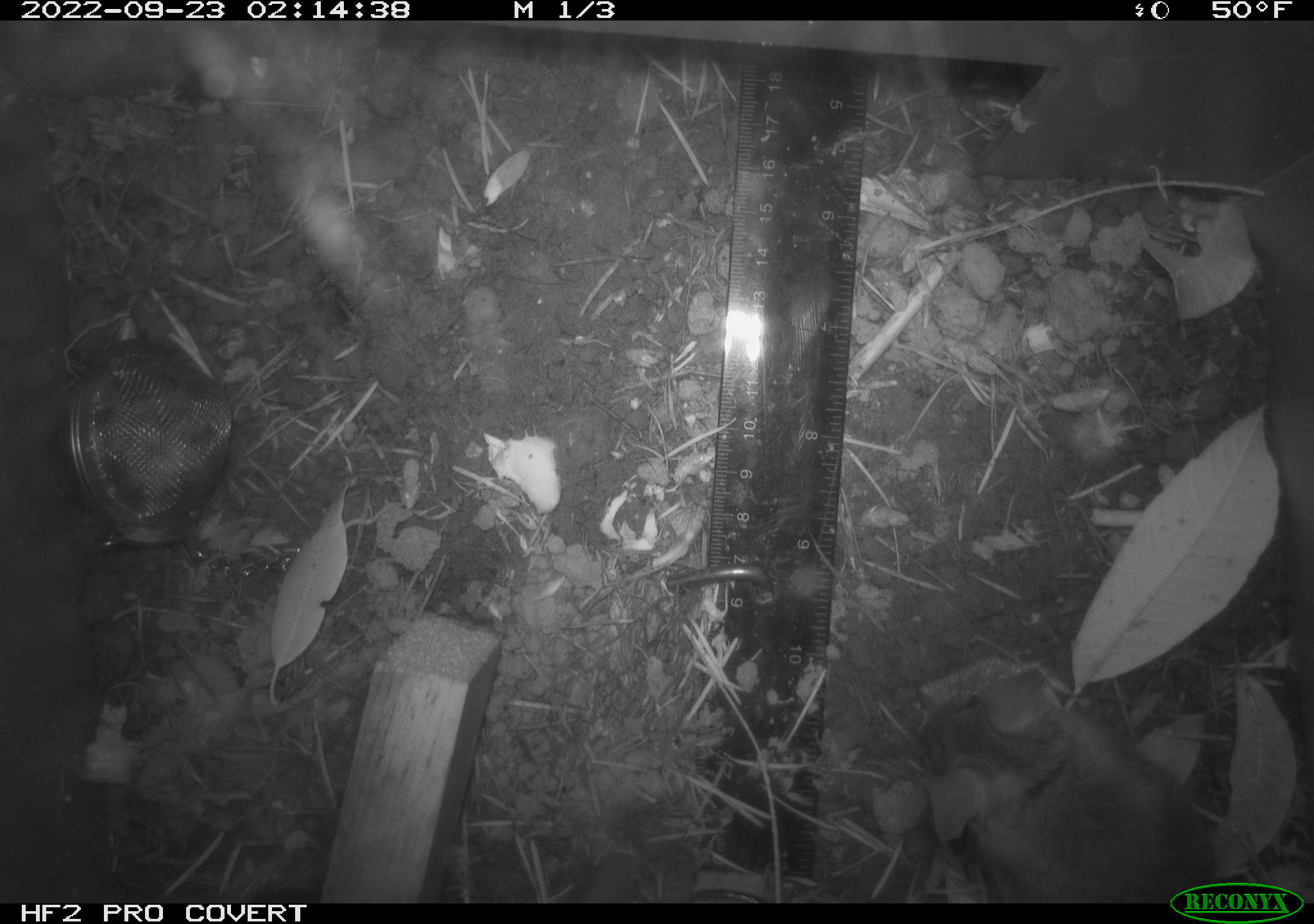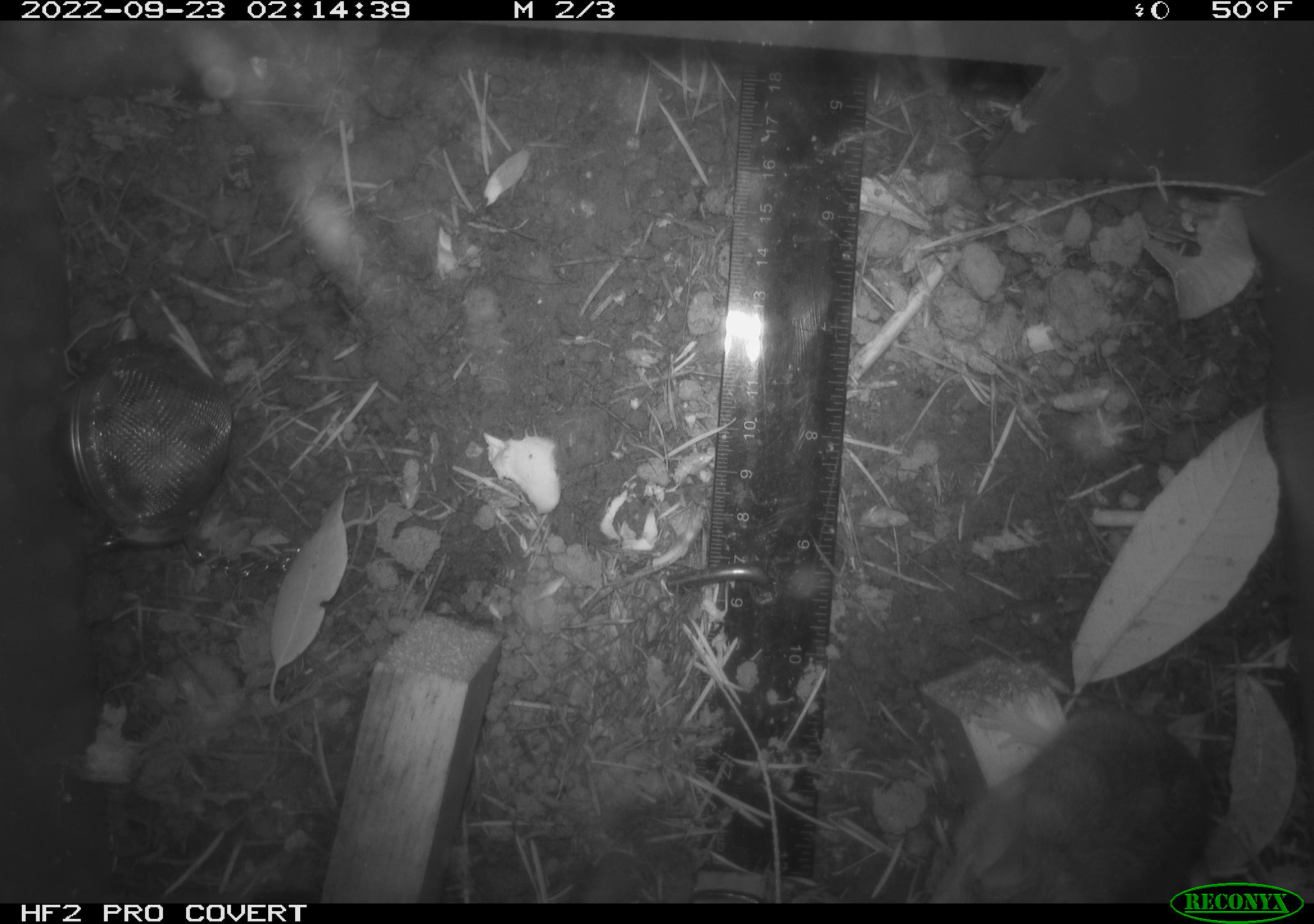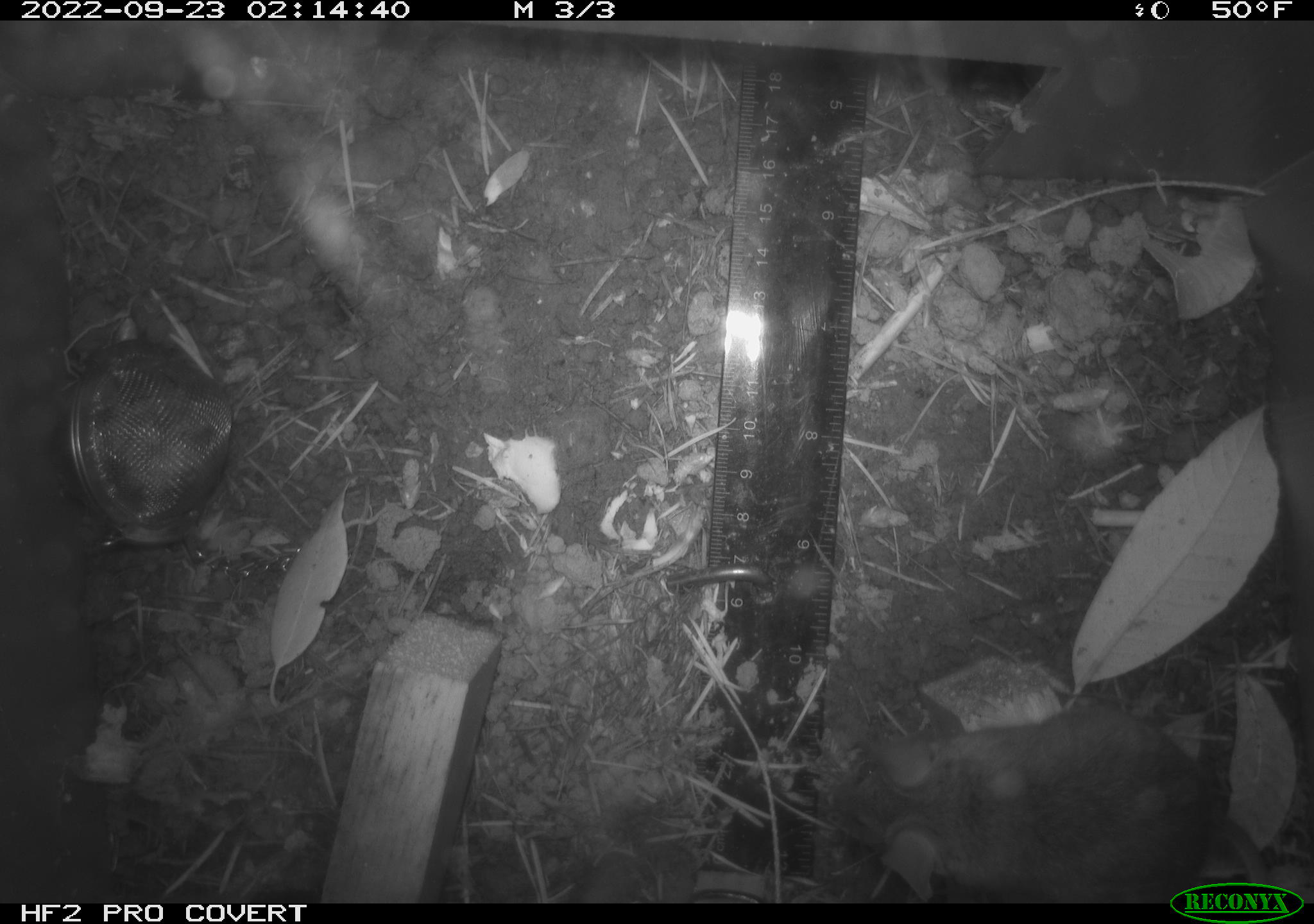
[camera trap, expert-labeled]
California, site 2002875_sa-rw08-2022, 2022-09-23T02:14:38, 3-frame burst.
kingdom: Animalia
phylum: Chordata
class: Mammalia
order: Rodentia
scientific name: Rodentia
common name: mouse species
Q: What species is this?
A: Mouse species (Rodentia).